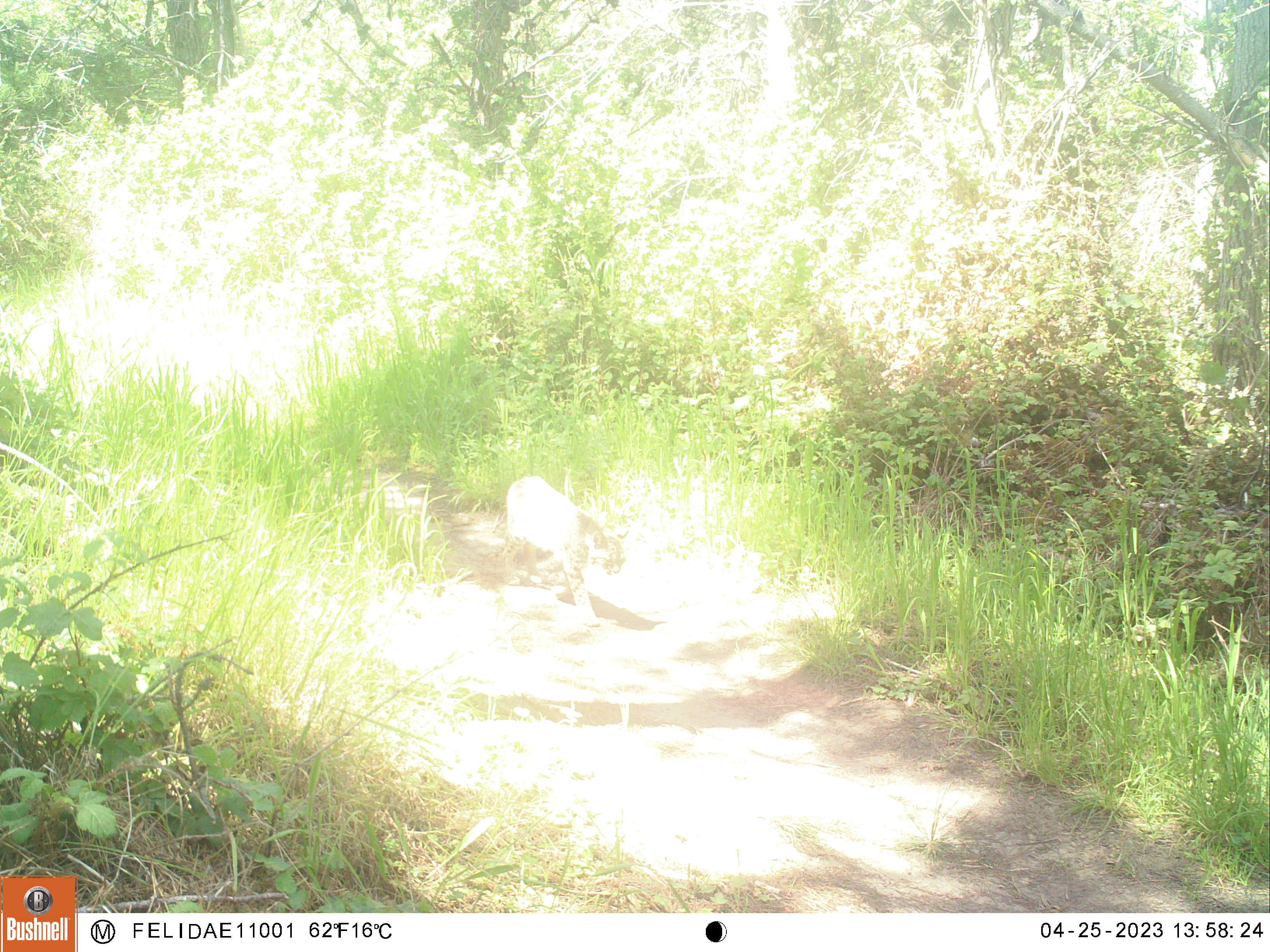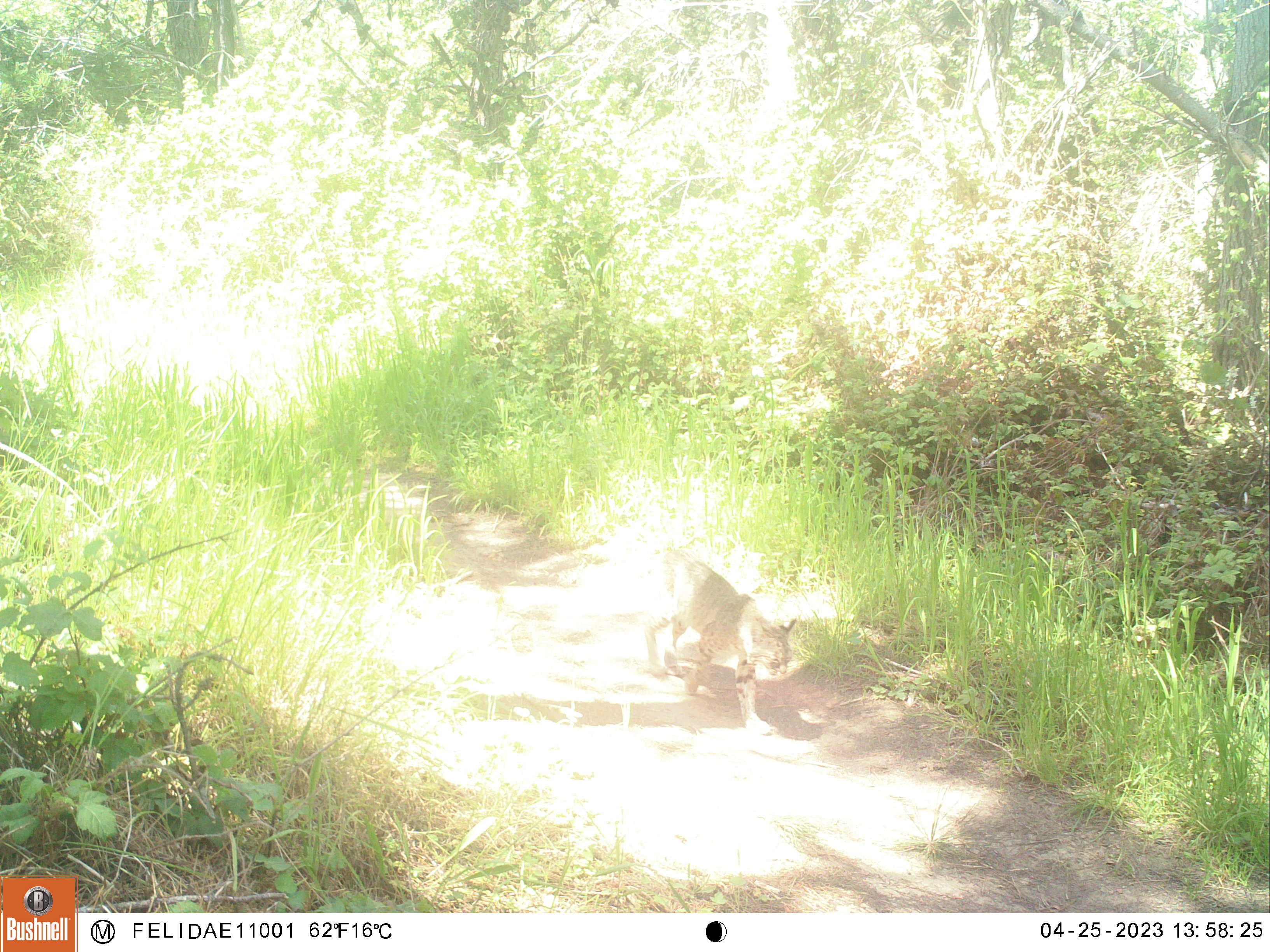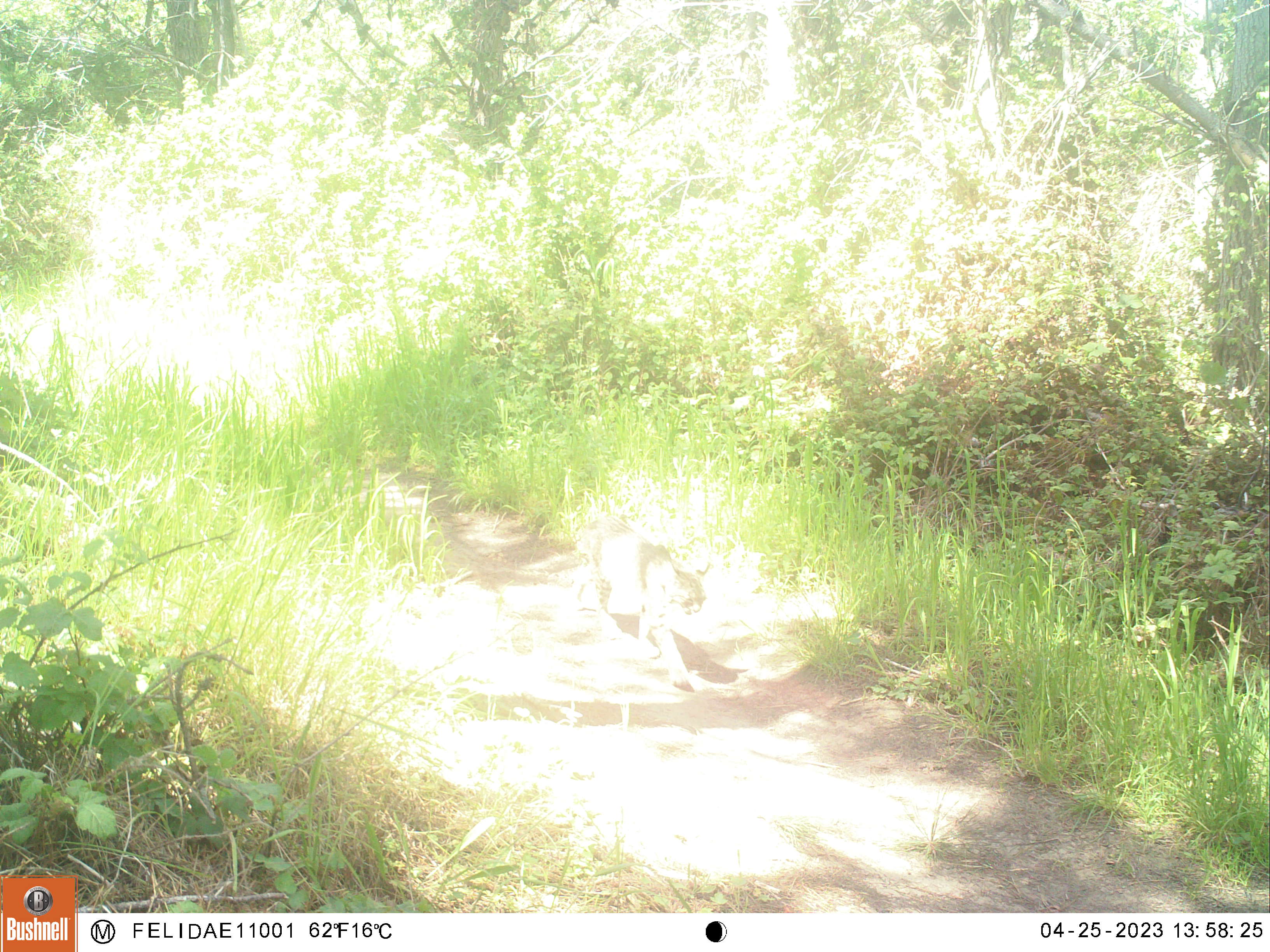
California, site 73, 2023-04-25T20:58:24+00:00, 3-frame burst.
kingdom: Animalia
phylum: Chordata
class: Mammalia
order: Carnivora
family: Felidae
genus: Lynx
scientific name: Lynx rufus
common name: bobcat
Bobcat (Lynx rufus).